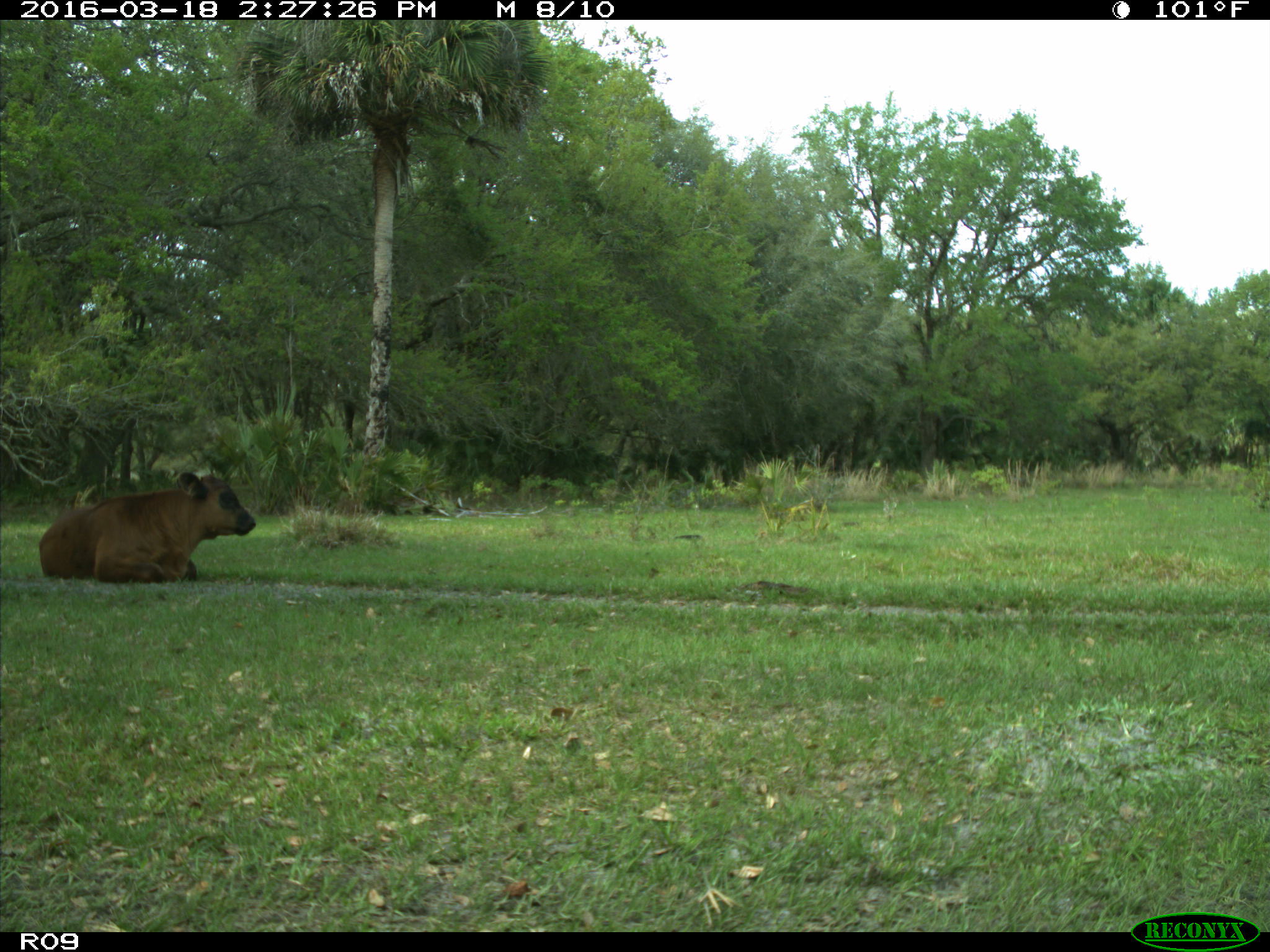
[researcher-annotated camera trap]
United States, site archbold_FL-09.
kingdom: Animalia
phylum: Chordata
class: Mammalia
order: Artiodactyla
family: Bovidae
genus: Bos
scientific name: Bos taurus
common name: domestic cow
Bos taurus (domestic cow).